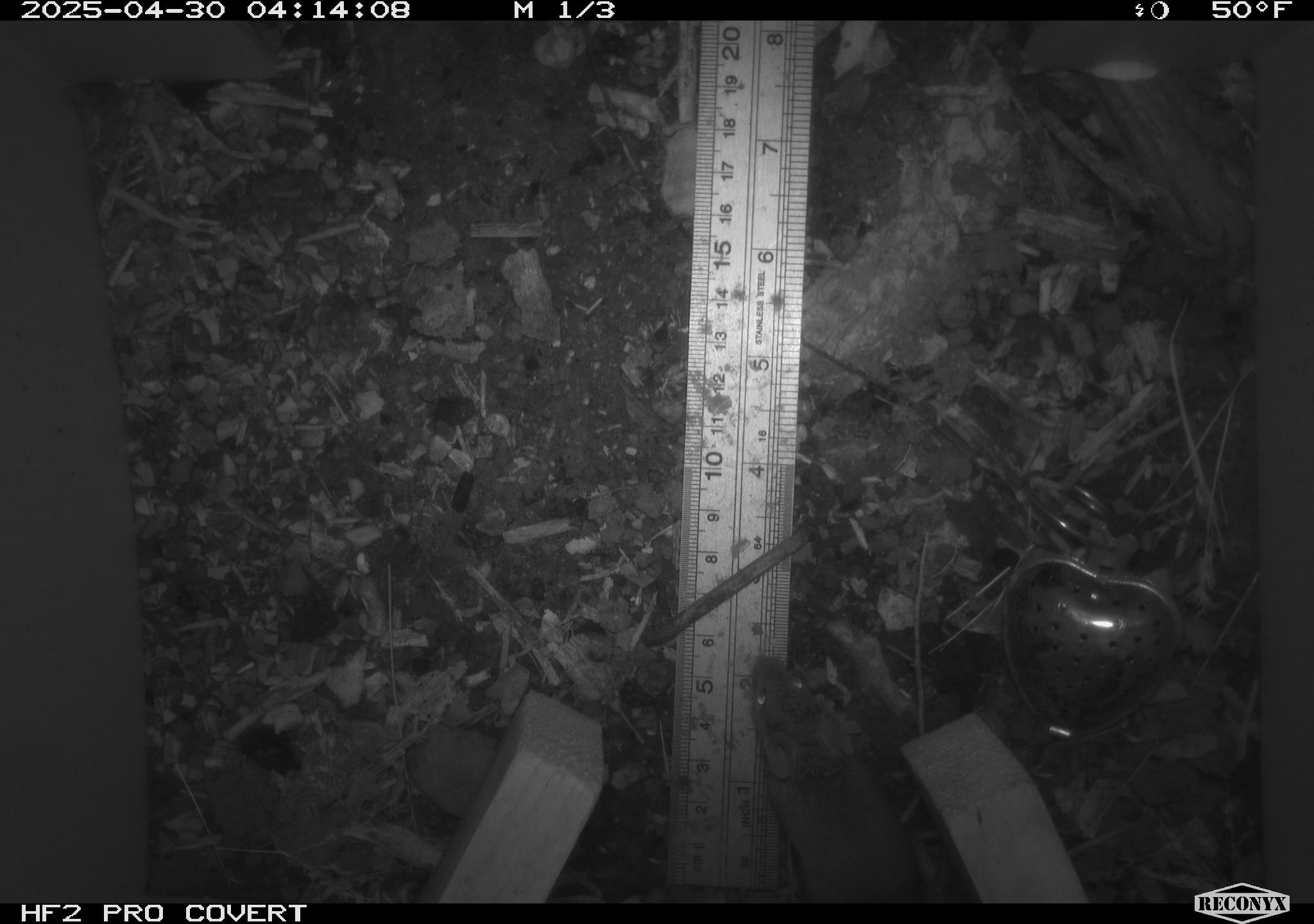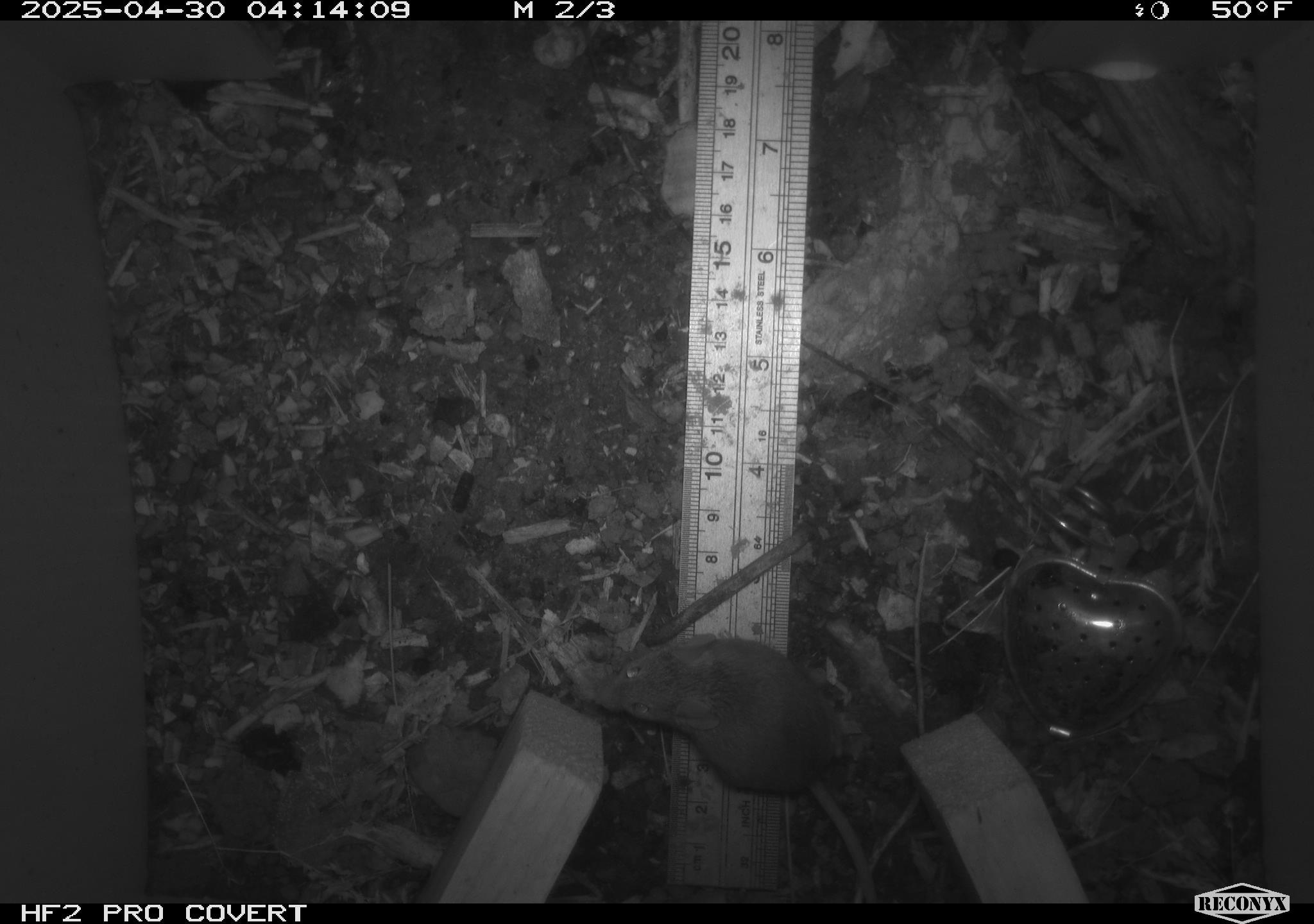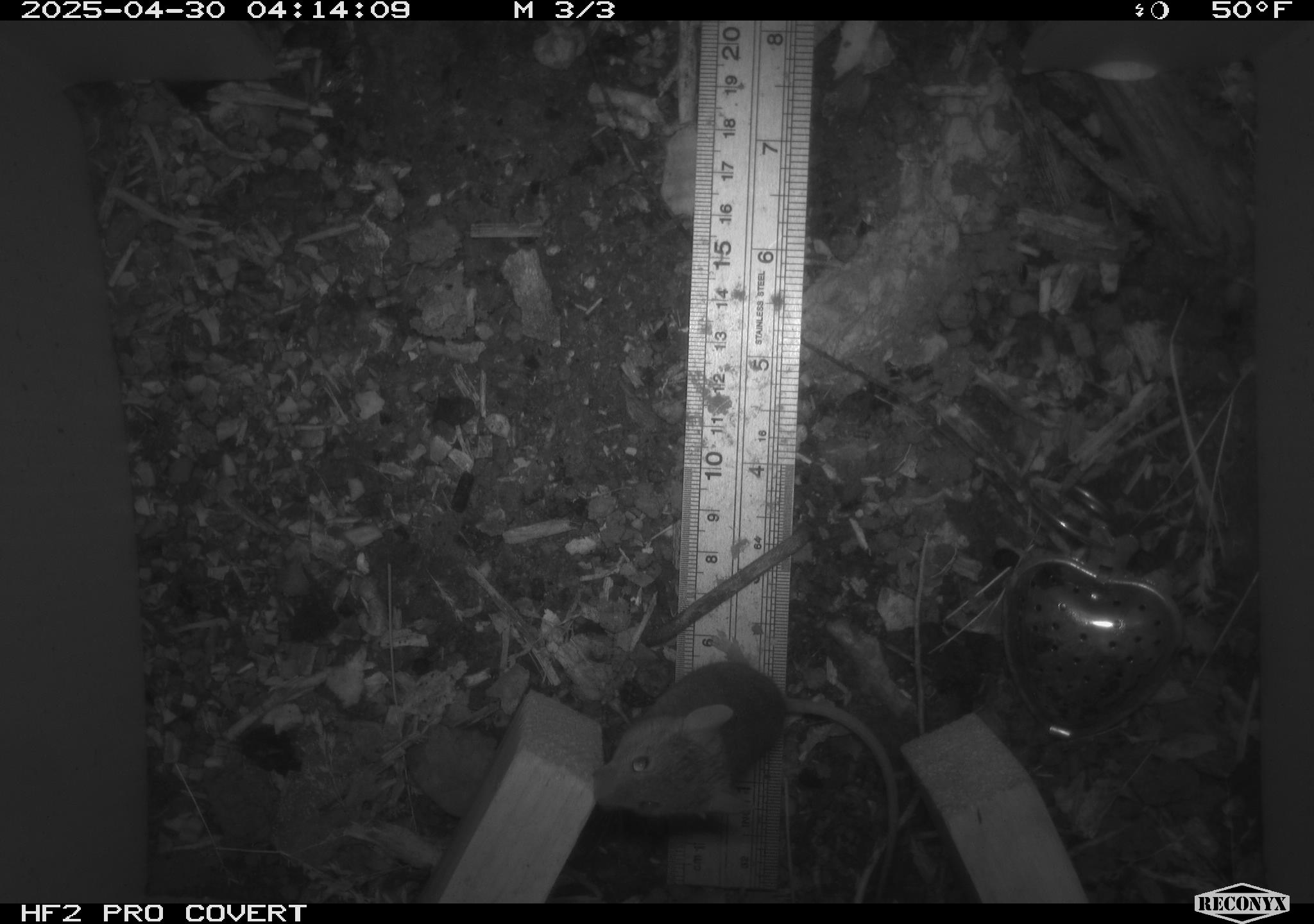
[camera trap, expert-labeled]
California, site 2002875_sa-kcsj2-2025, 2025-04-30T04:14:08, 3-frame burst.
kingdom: Animalia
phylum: Chordata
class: Mammalia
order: Rodentia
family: Muridae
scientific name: Muridae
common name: murids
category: muridae family